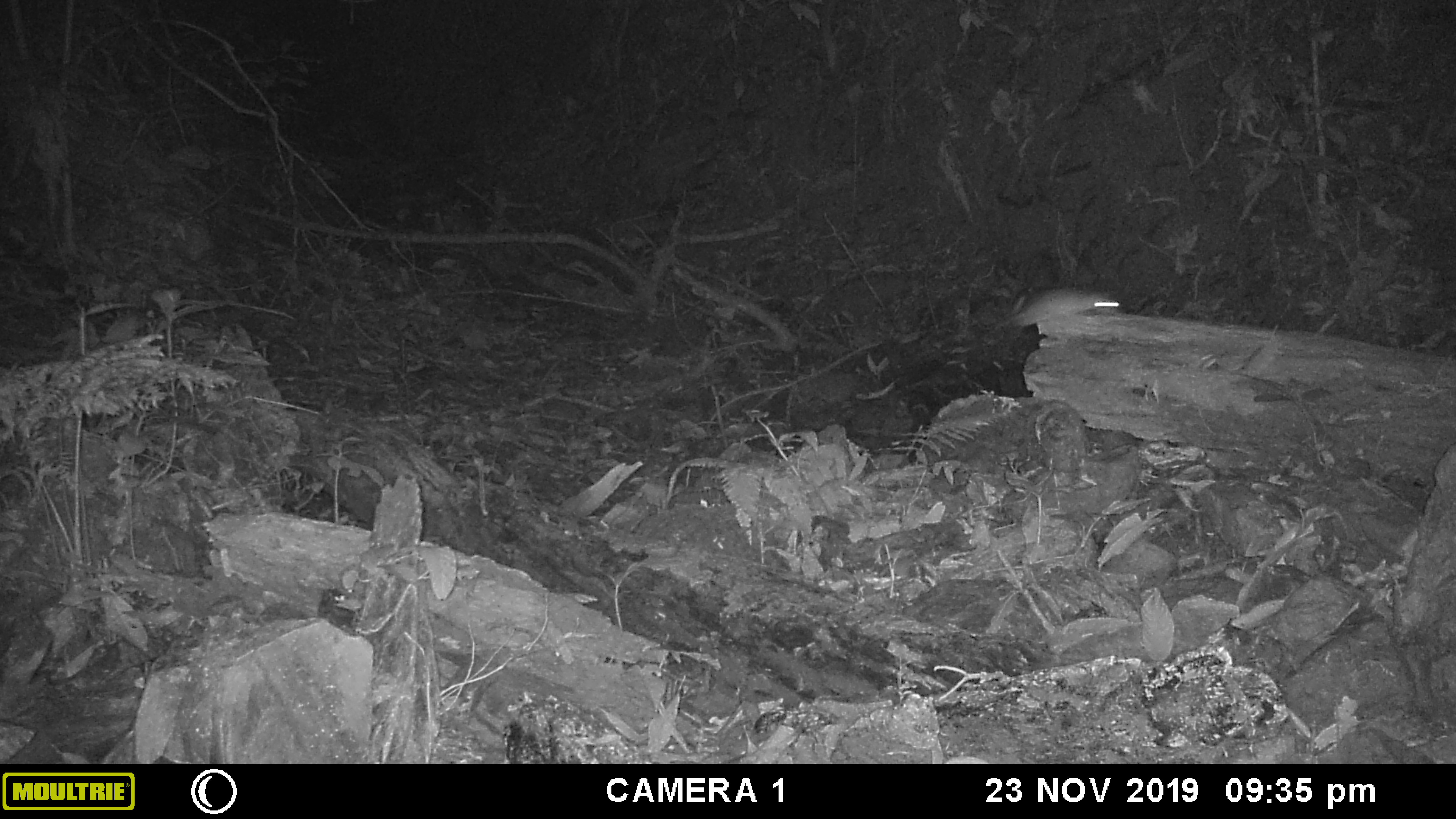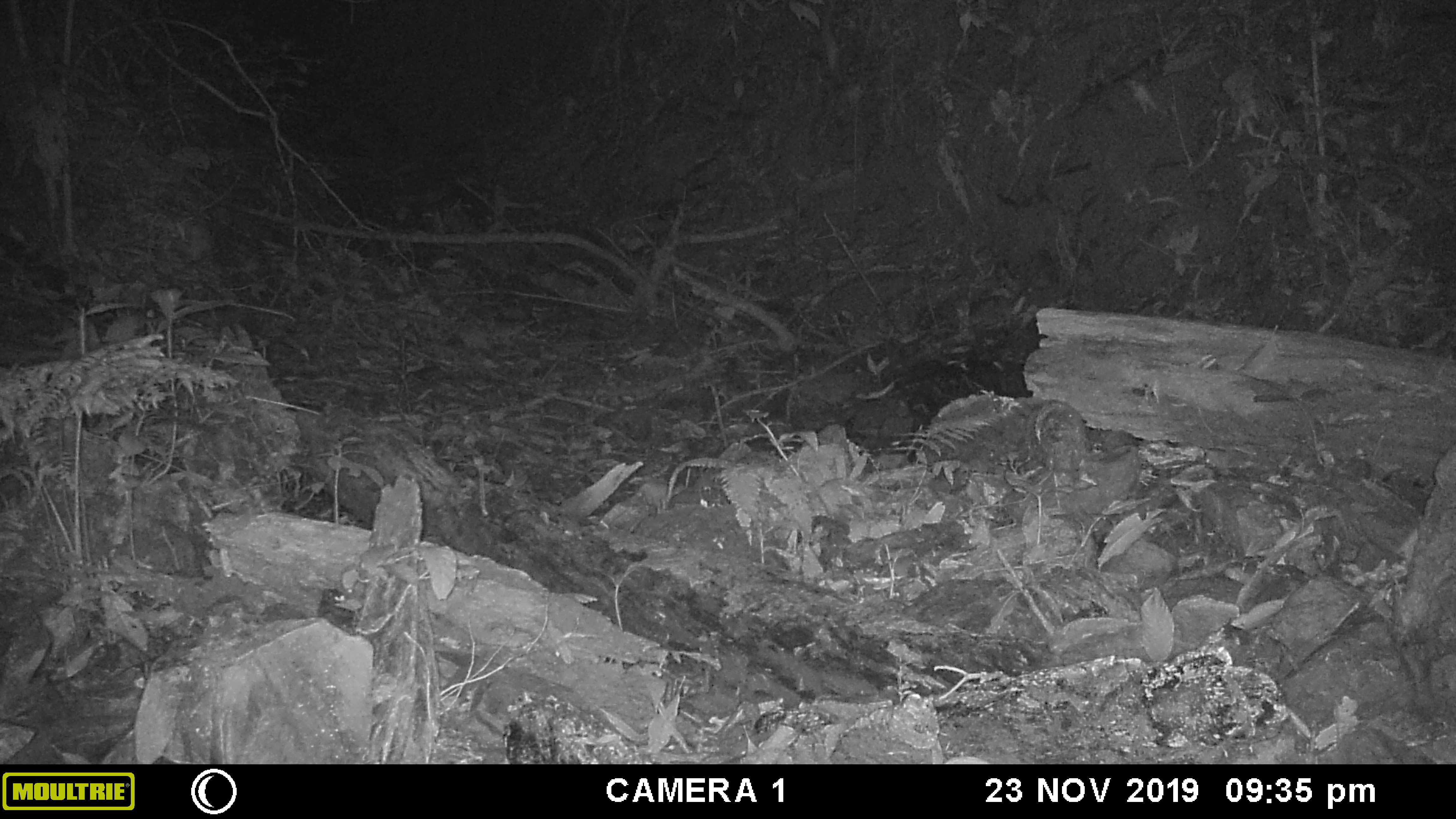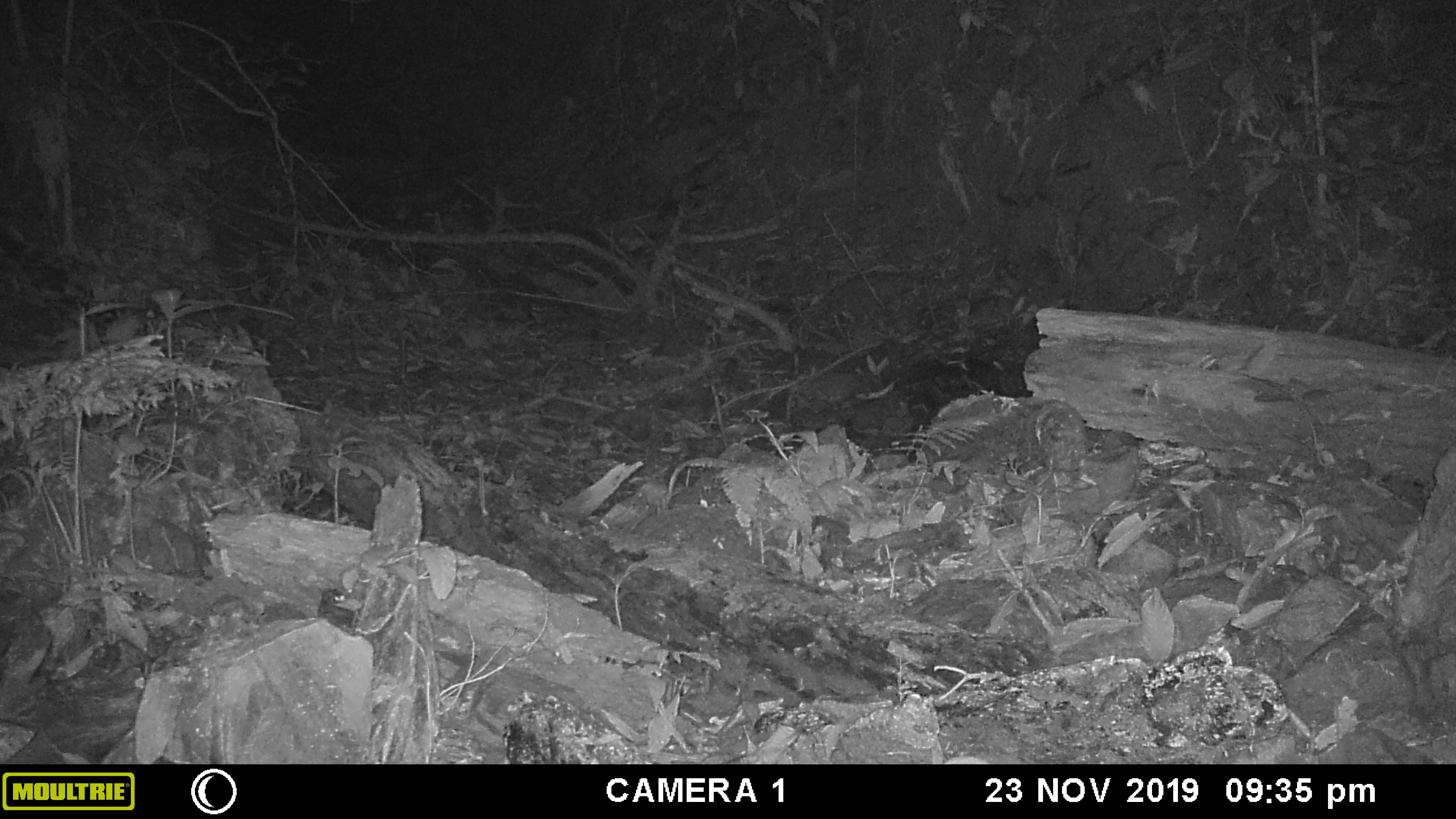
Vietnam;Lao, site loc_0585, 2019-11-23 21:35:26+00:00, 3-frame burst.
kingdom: Animalia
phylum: Chordata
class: Mammalia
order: Rodentia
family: Muridae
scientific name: Muridae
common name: old-world mice and rats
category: unidentified murid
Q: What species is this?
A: Unidentified murid (old-world mice and rats) (Muridae).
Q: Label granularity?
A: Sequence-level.